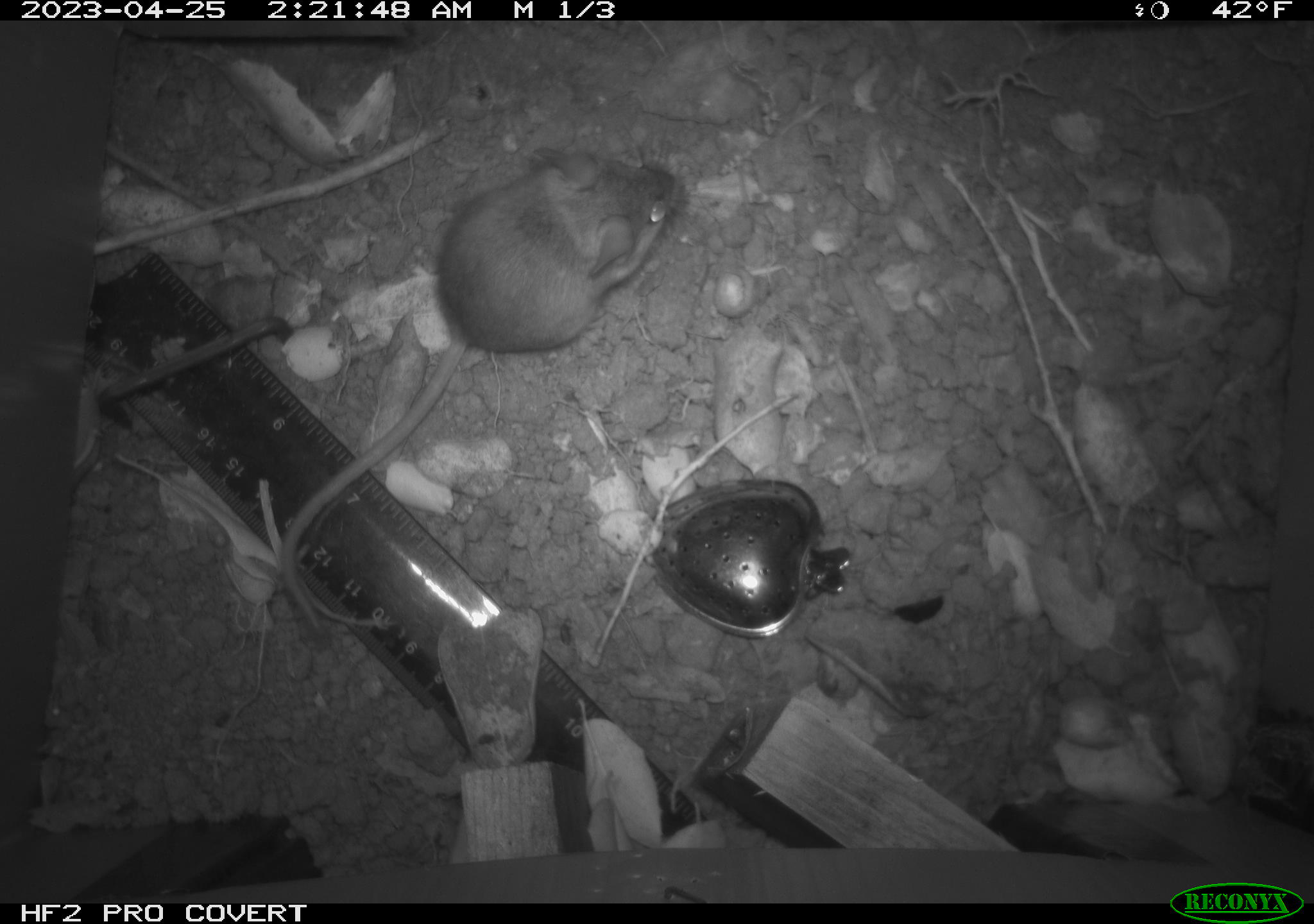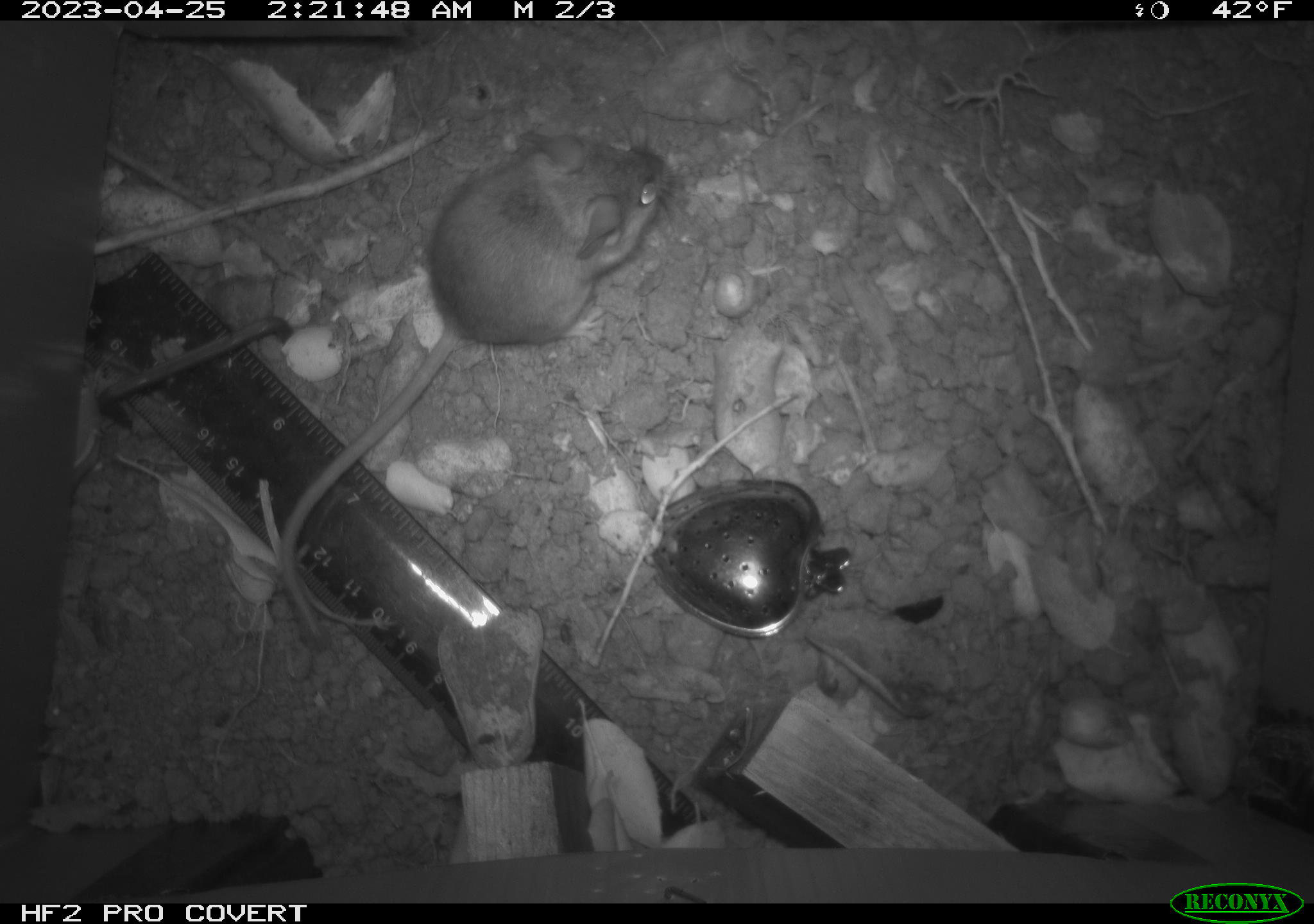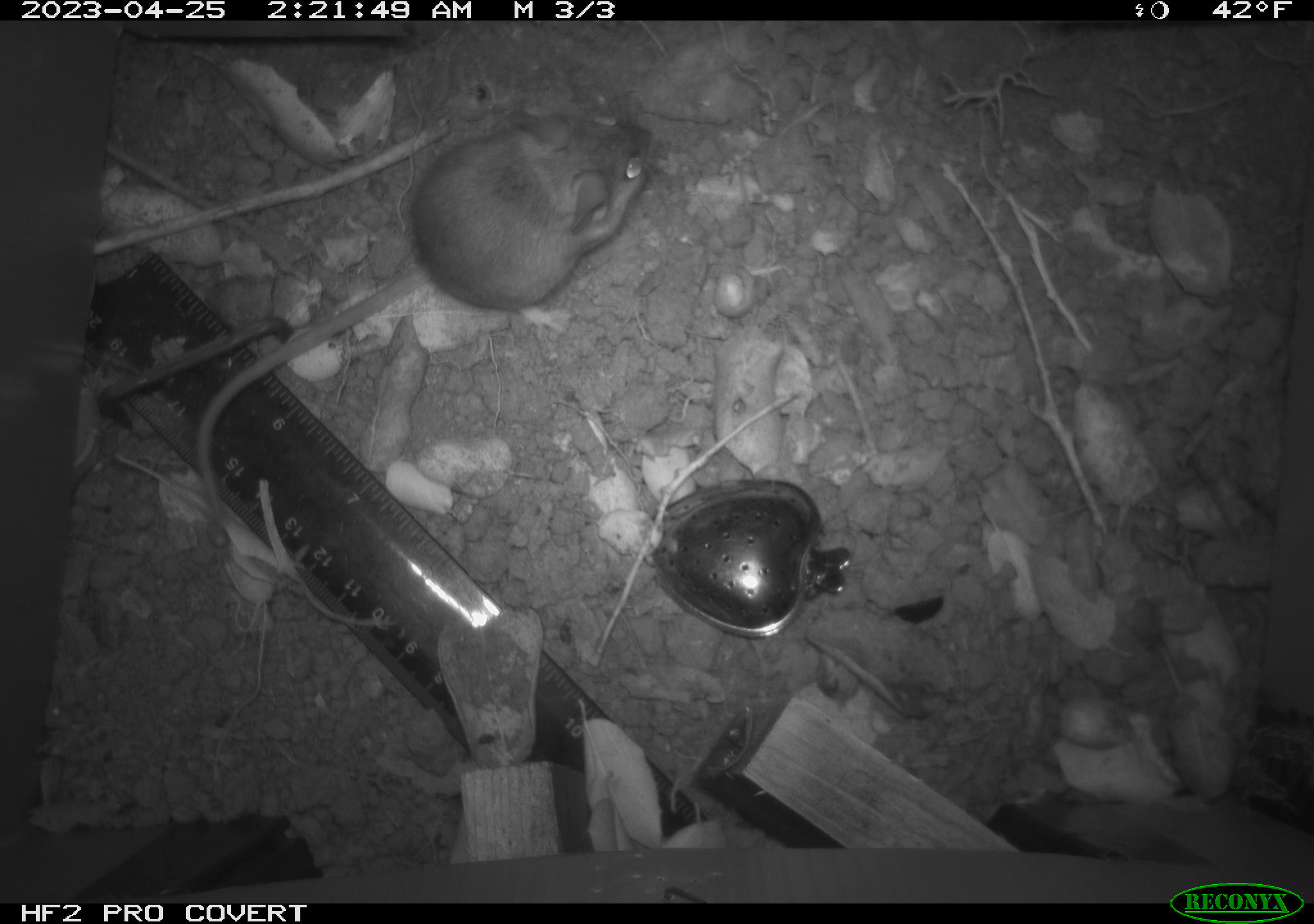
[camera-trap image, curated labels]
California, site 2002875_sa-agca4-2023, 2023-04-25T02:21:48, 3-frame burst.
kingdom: Animalia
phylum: Chordata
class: Mammalia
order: Rodentia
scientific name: Rodentia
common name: mouse species